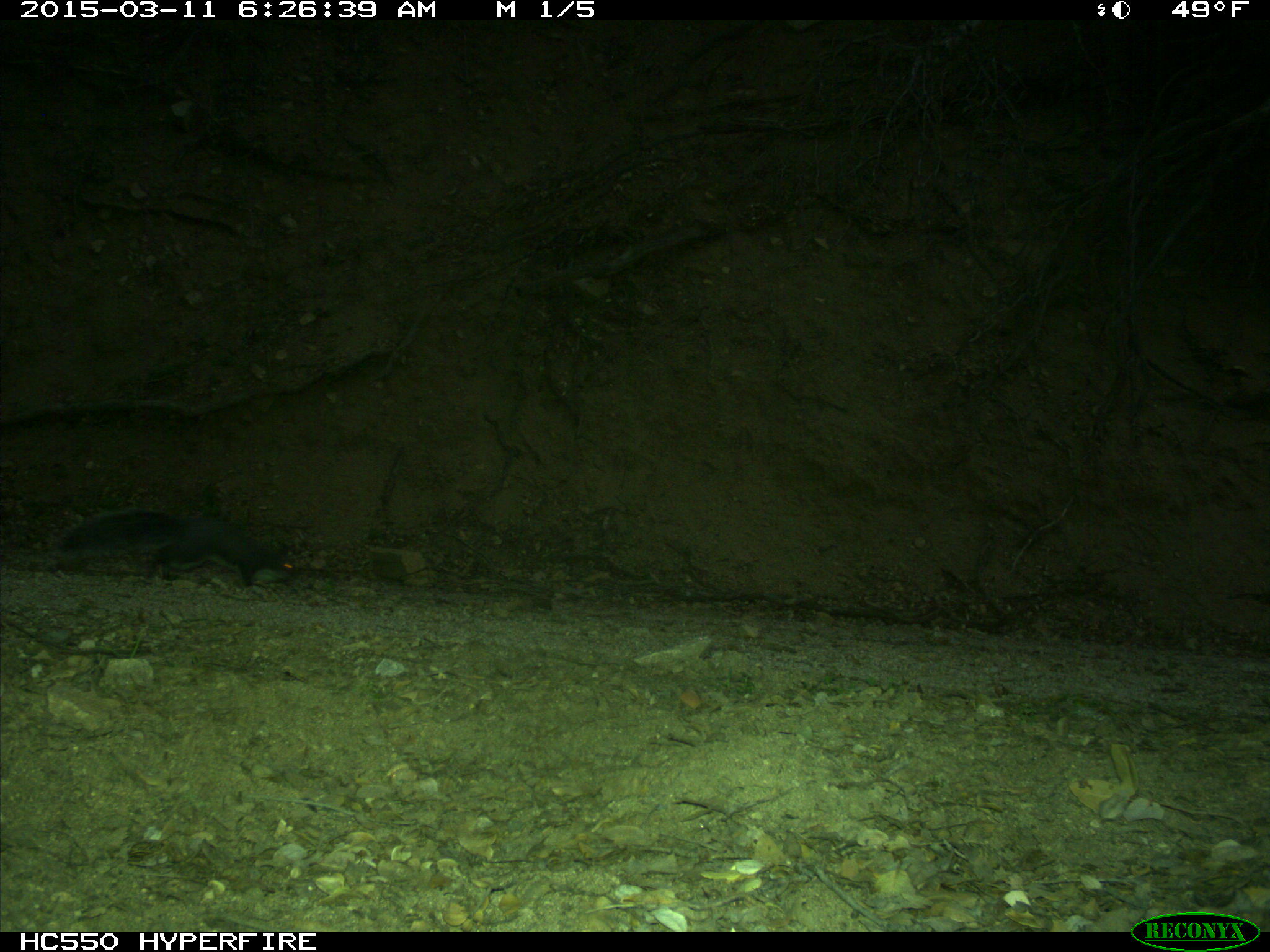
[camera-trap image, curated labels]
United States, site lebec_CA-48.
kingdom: Animalia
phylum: Chordata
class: Mammalia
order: Rodentia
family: Sciuridae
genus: Sciurus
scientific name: Sciurus carolinensis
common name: eastern gray squirrel